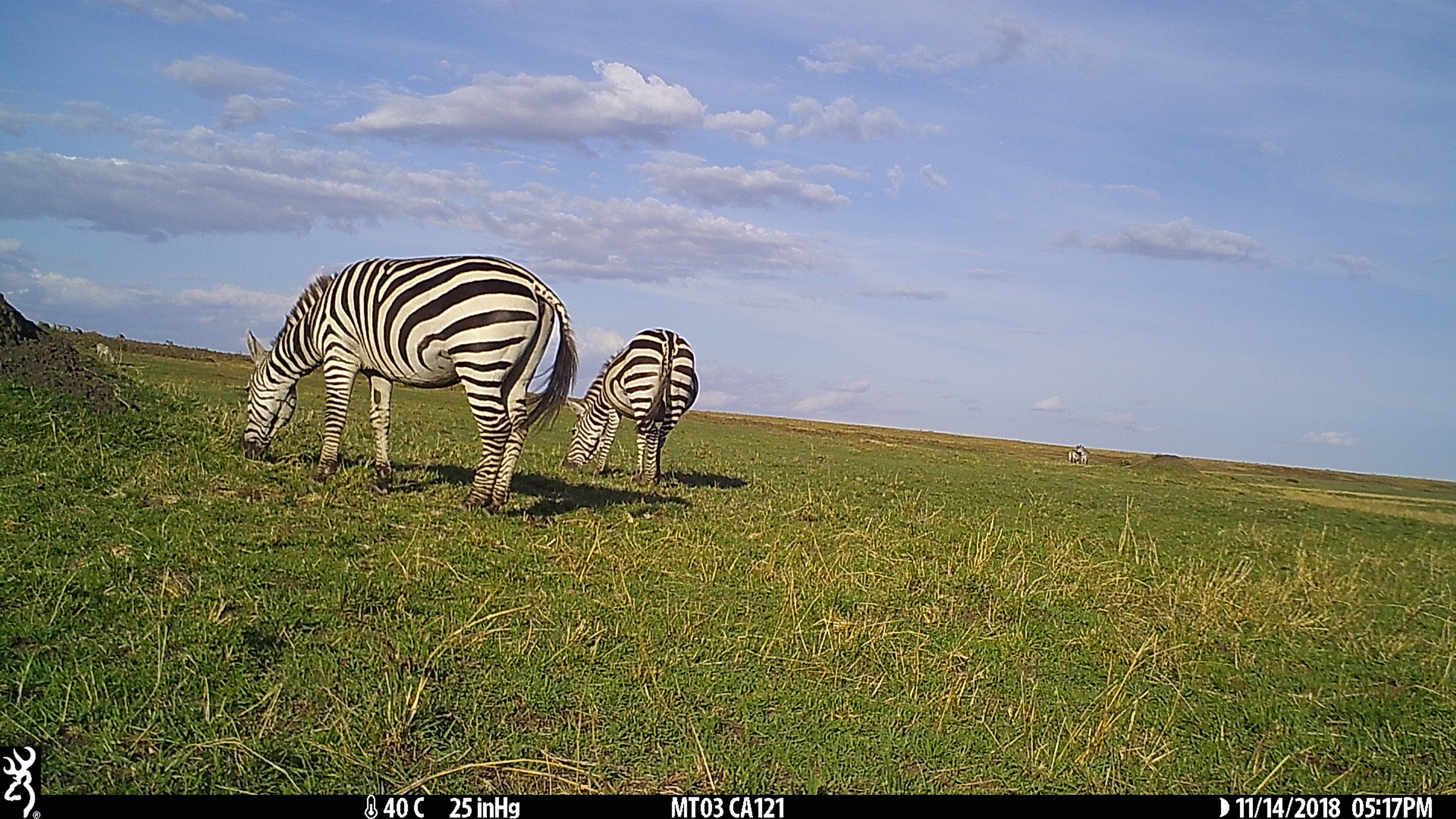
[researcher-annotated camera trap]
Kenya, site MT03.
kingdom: Animalia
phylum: Chordata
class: Mammalia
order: Perissodactyla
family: Equidae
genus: Equus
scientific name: Equus quagga burchellii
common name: burchell's zebra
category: zebra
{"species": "zebra (burchell's zebra) (Equus quagga burchellii)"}